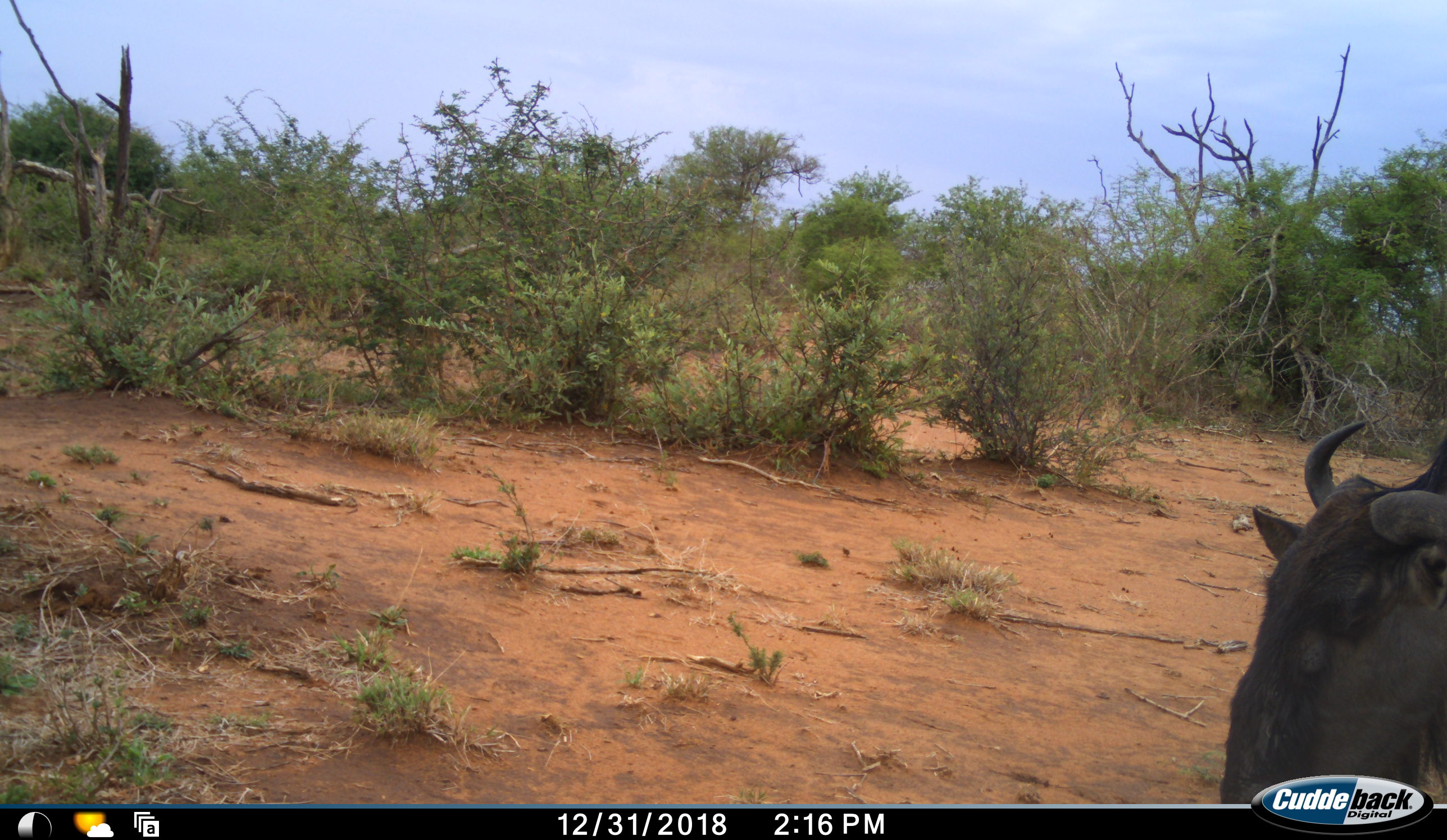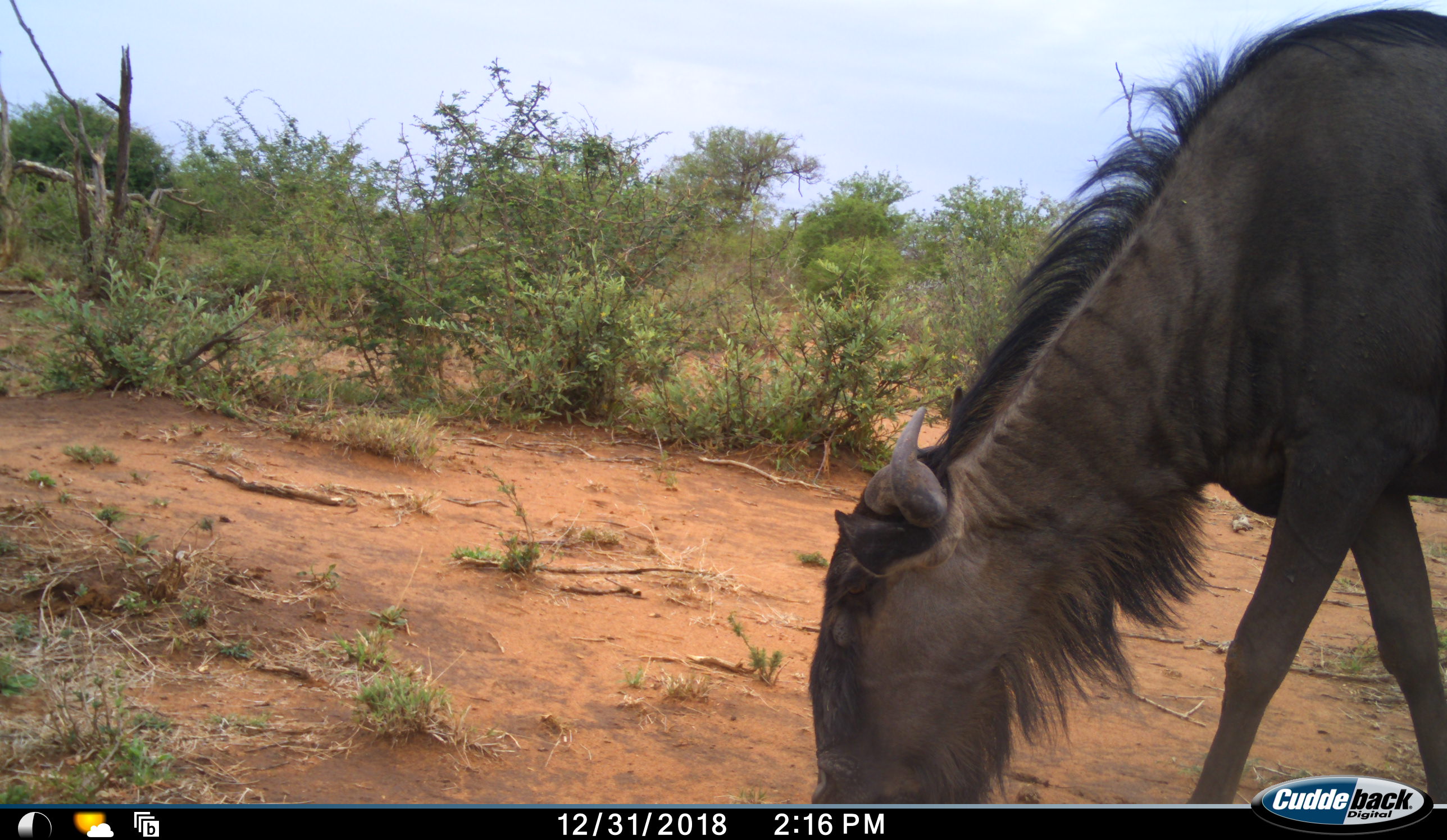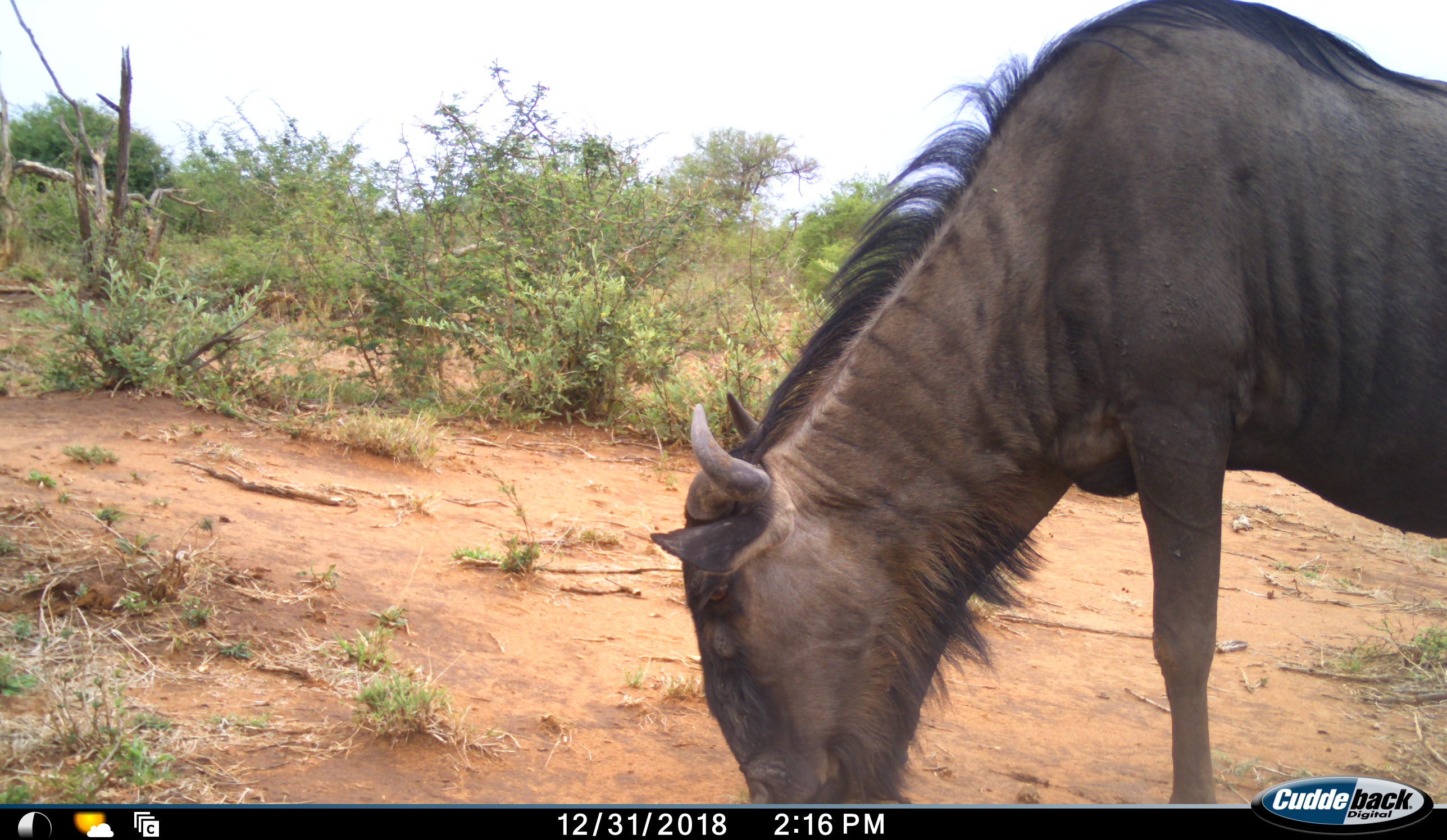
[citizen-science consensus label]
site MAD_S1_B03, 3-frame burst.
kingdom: Animalia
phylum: Chordata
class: Mammalia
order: Artiodactyla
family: Bovidae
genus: Connochaetes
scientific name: Connochaetes taurinus taurinus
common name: blue wildebeest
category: wildebeestblue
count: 1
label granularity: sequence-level